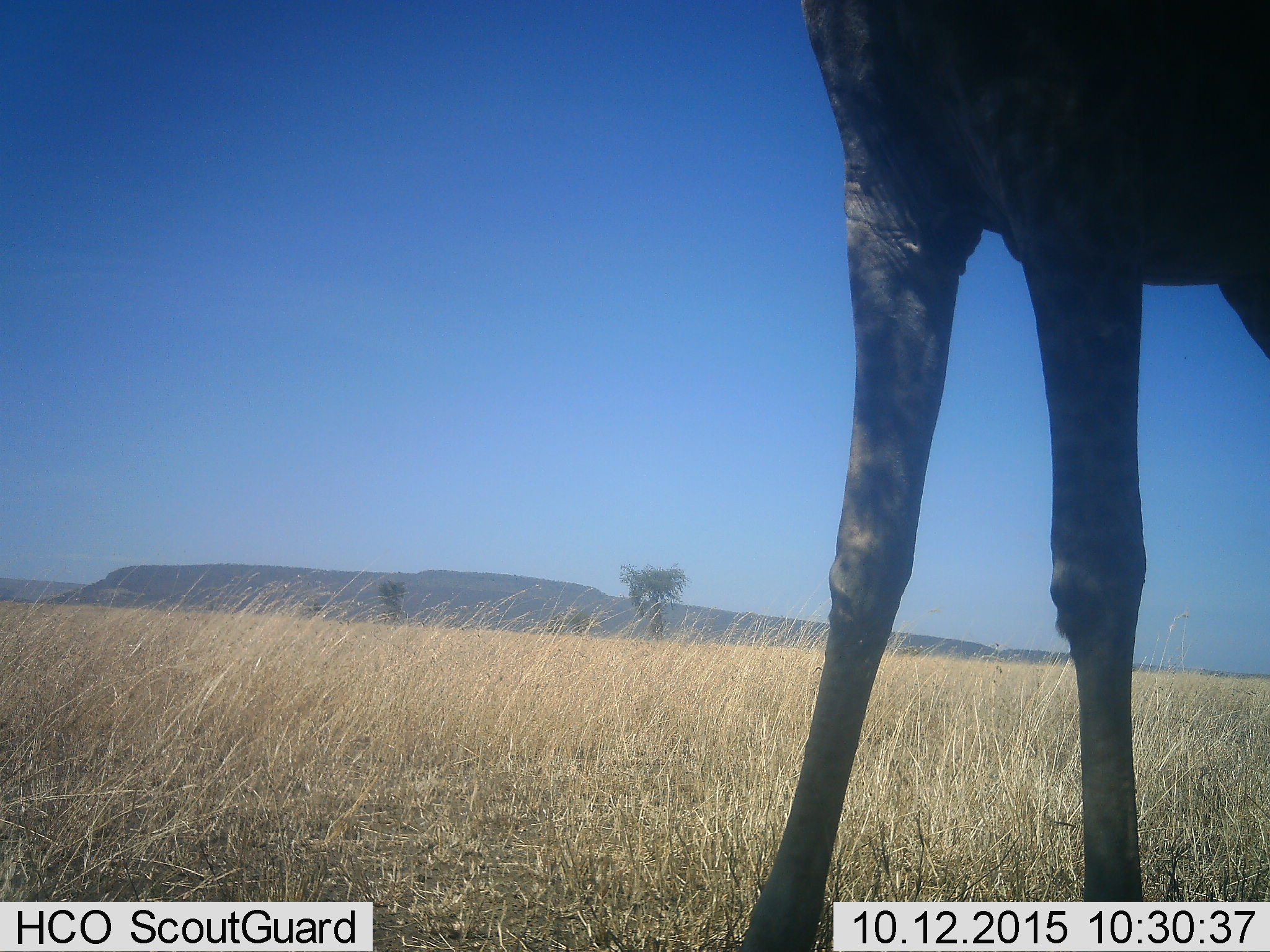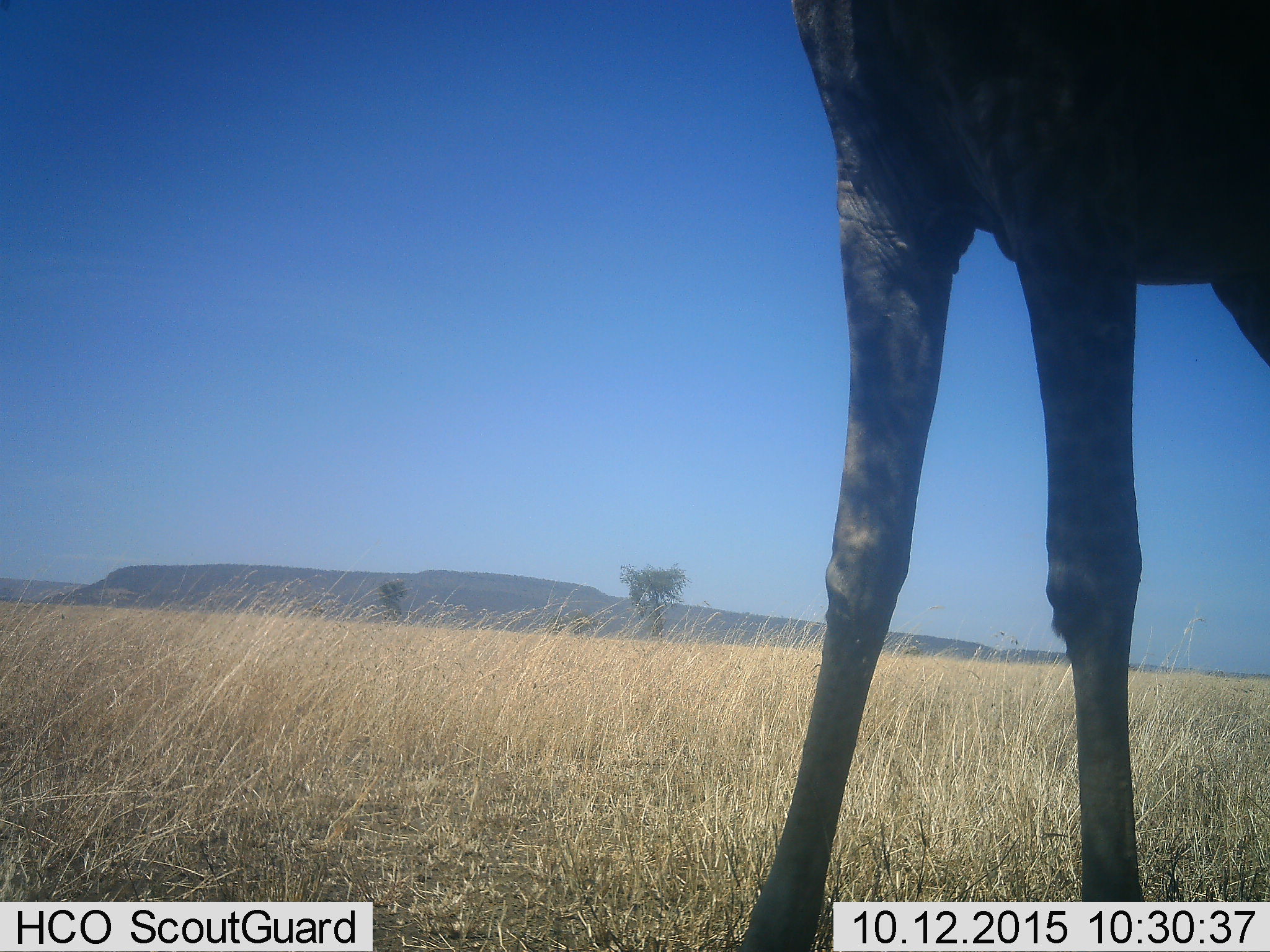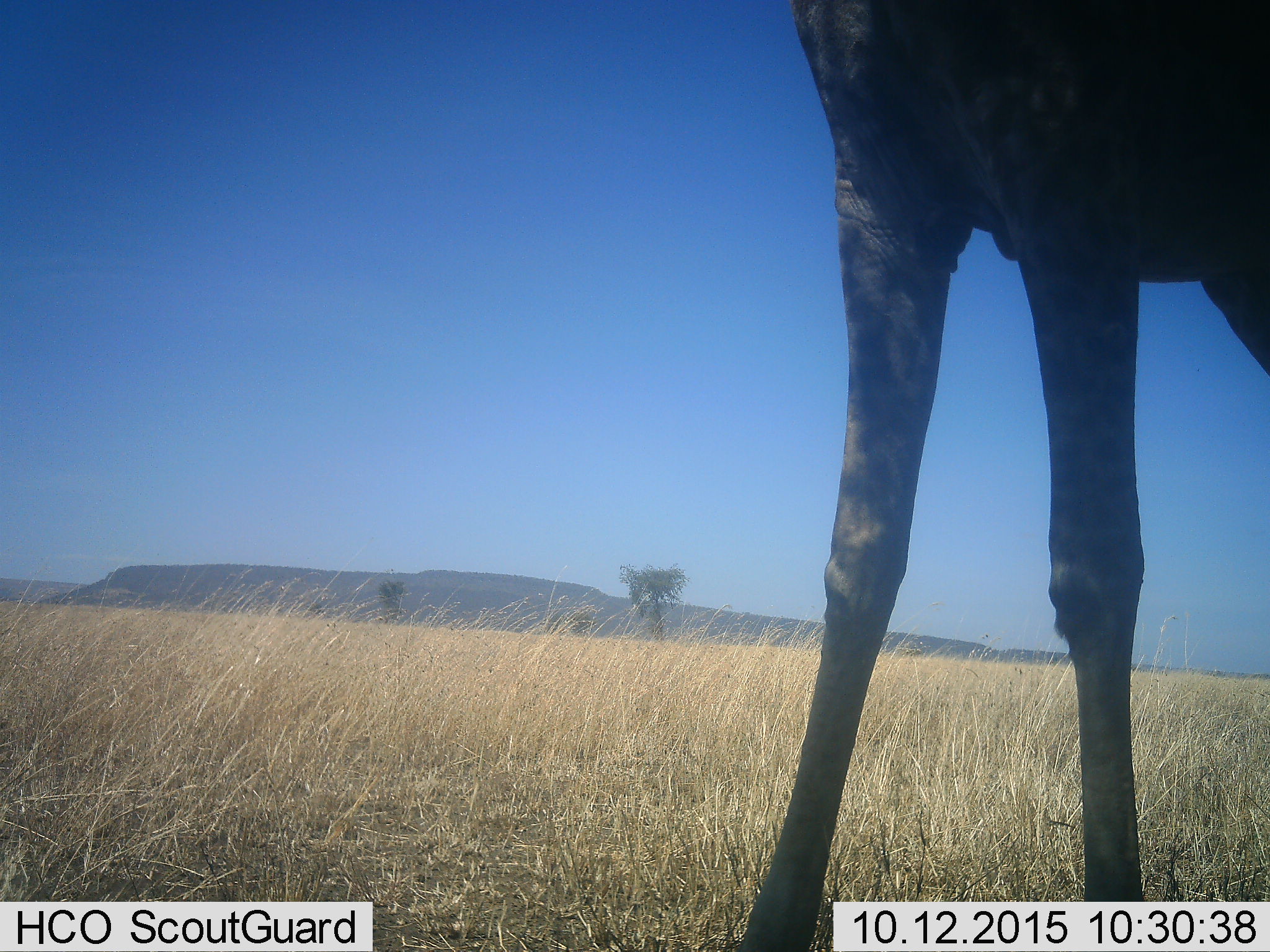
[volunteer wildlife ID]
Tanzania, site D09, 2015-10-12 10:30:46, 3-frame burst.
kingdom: Animalia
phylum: Chordata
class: Mammalia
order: Artiodactyla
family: Giraffidae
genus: Giraffa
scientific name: Giraffa camelopardalis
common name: giraffe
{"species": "giraffe (Giraffa camelopardalis)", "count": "1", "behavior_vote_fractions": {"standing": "95%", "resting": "5%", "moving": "0%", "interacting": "0%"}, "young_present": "0%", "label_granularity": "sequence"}